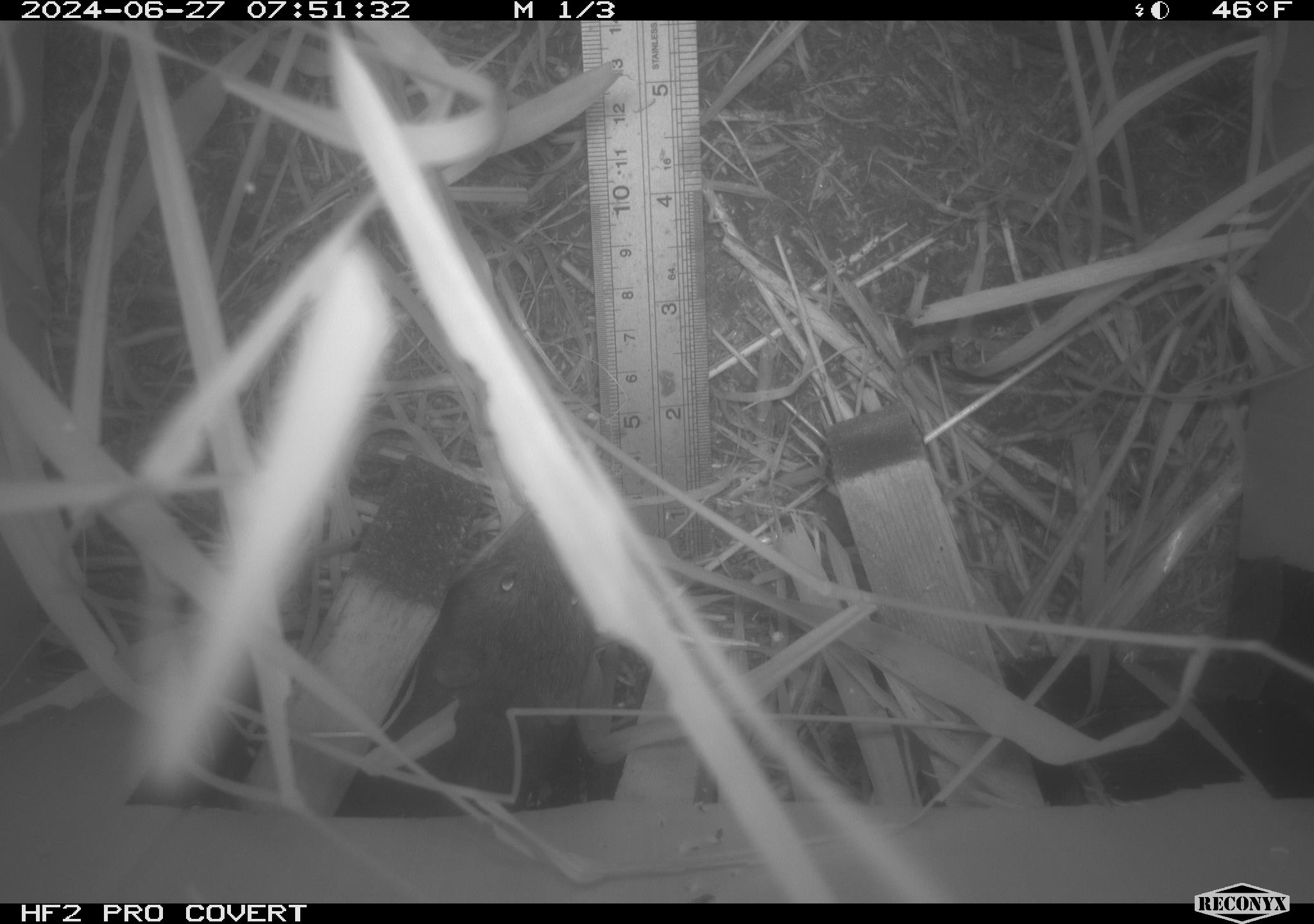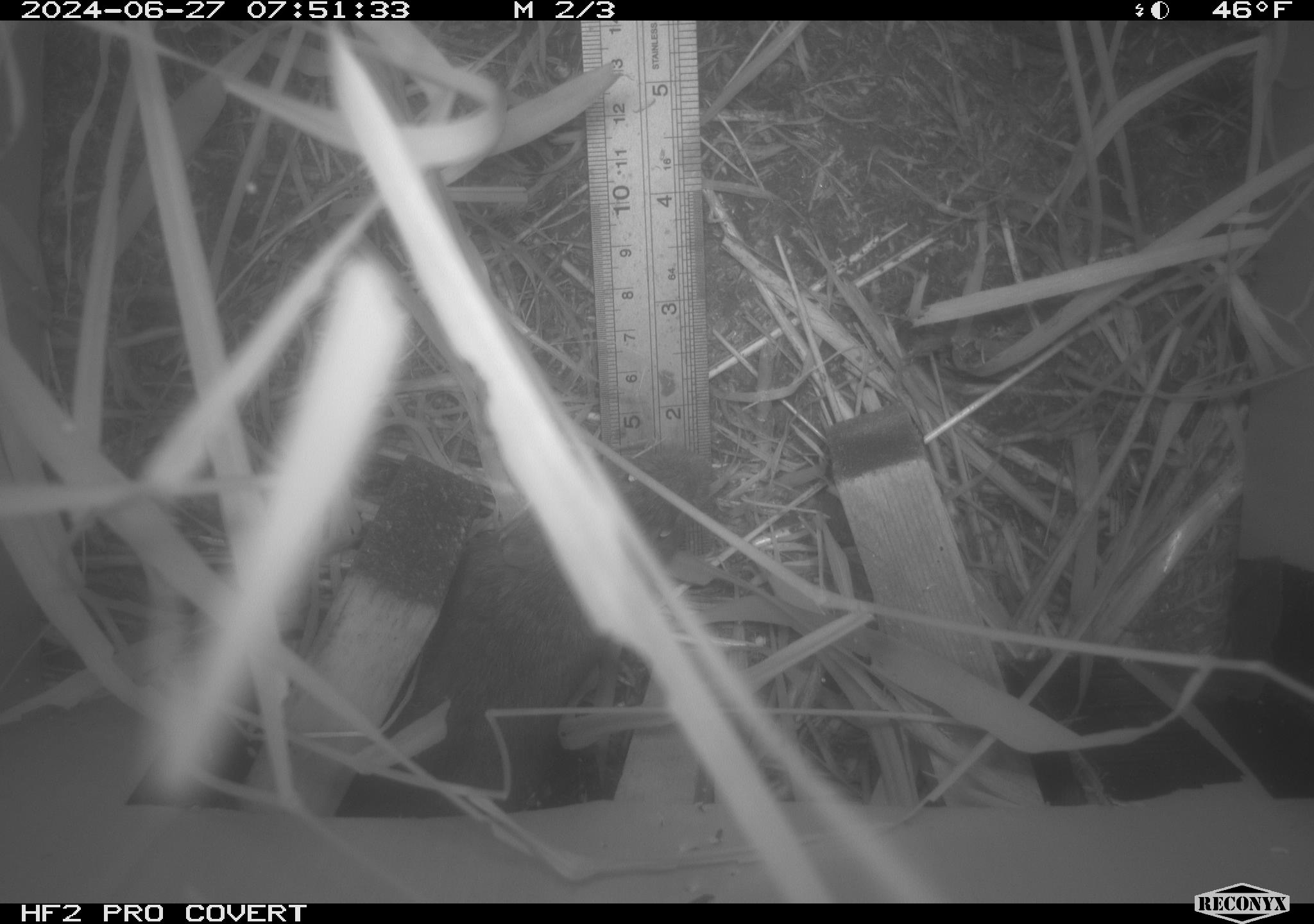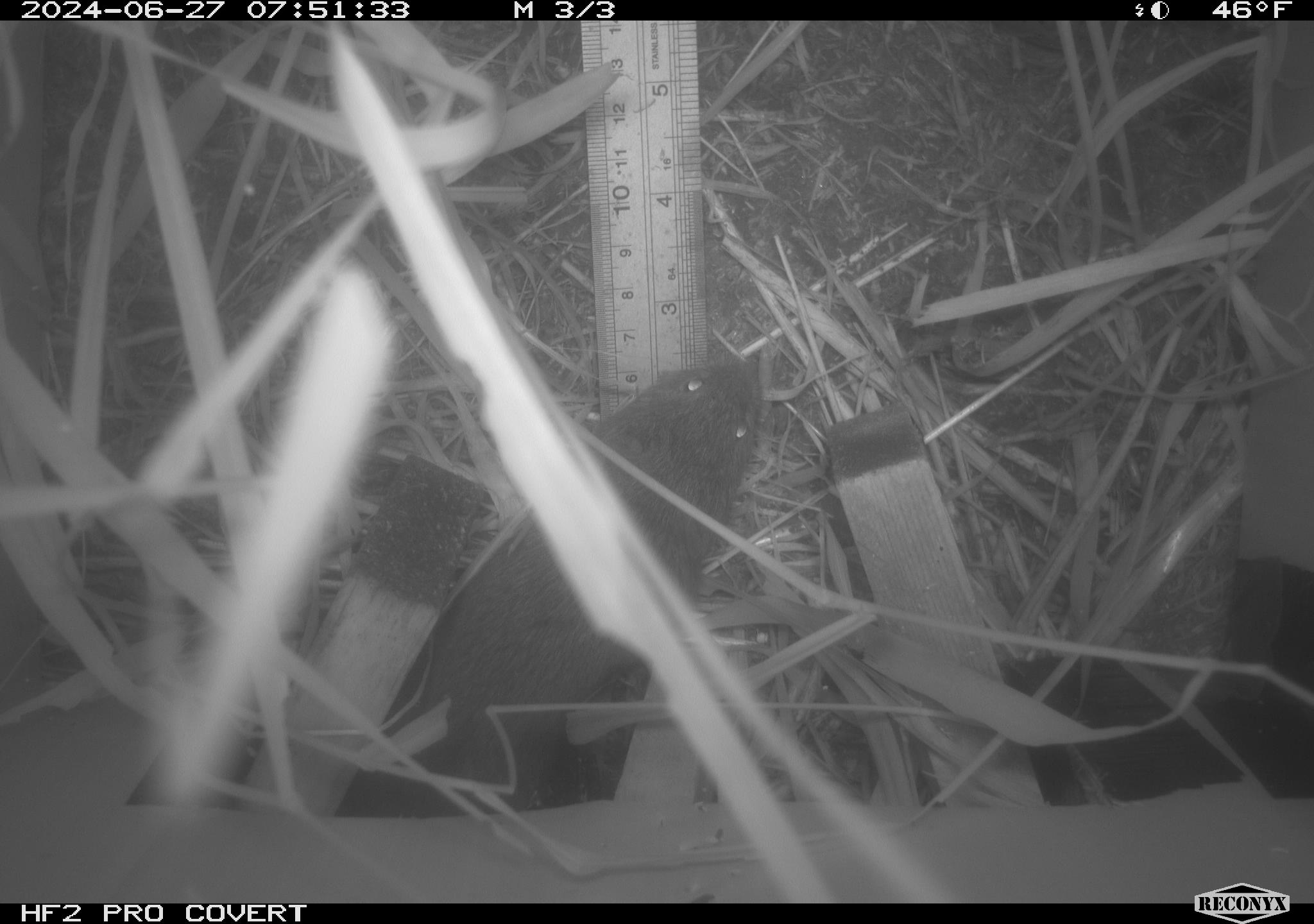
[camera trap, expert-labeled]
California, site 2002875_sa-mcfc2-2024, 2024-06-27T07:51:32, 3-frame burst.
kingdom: Animalia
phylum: Chordata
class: Mammalia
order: Rodentia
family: Cricetidae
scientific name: Arvicolinae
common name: voles, lemmings, and muskrats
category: arvicolinae subfamily